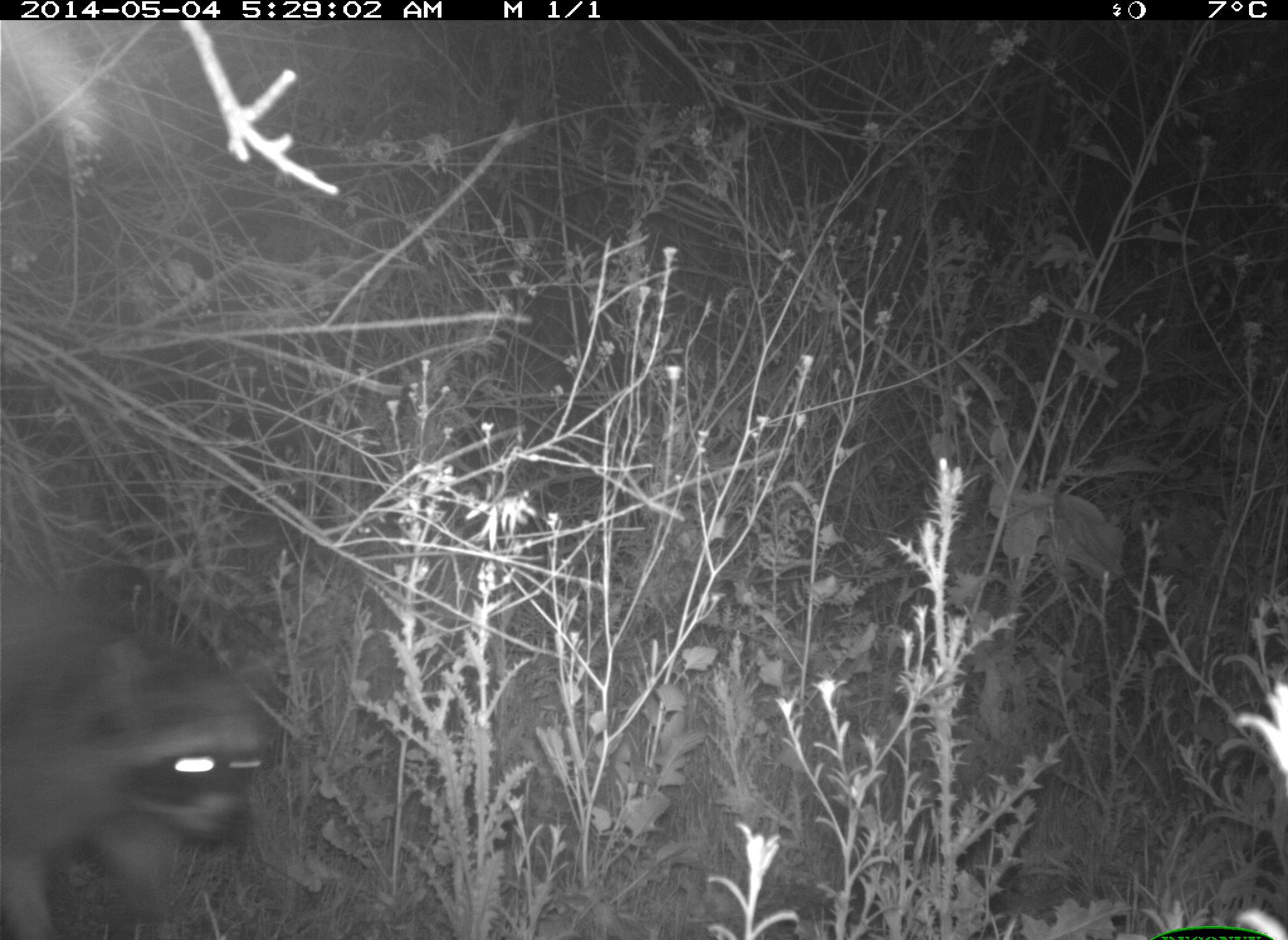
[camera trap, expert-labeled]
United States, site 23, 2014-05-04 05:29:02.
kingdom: Animalia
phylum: Chordata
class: Mammalia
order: Carnivora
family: Procyonidae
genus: Procyon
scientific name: Procyon lotor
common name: raccoon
Raccoon (Procyon lotor).